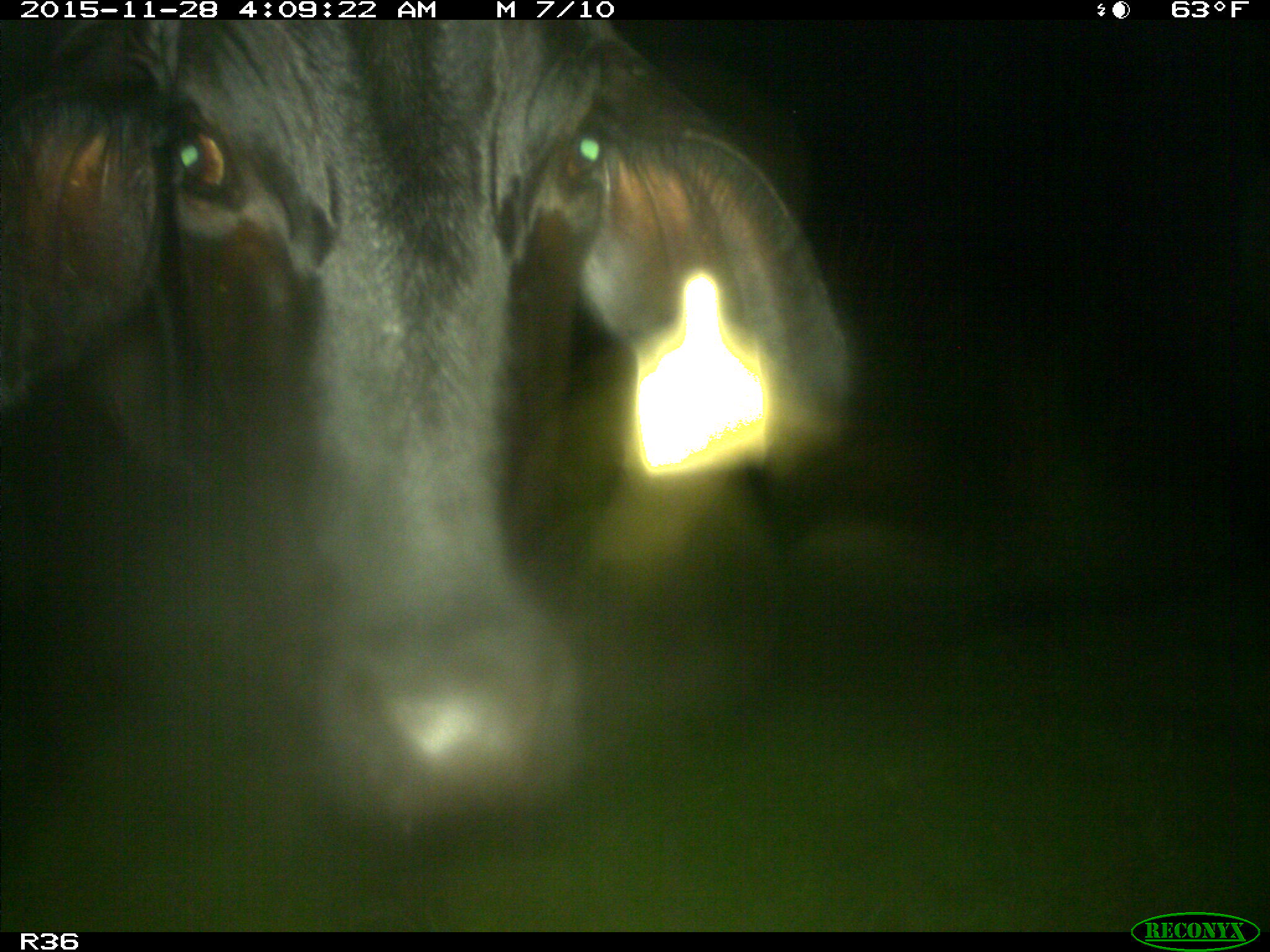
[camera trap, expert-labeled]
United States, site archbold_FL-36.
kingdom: Animalia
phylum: Chordata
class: Mammalia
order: Artiodactyla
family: Bovidae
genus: Bos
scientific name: Bos taurus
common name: domestic cow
Bos taurus (domestic cow).